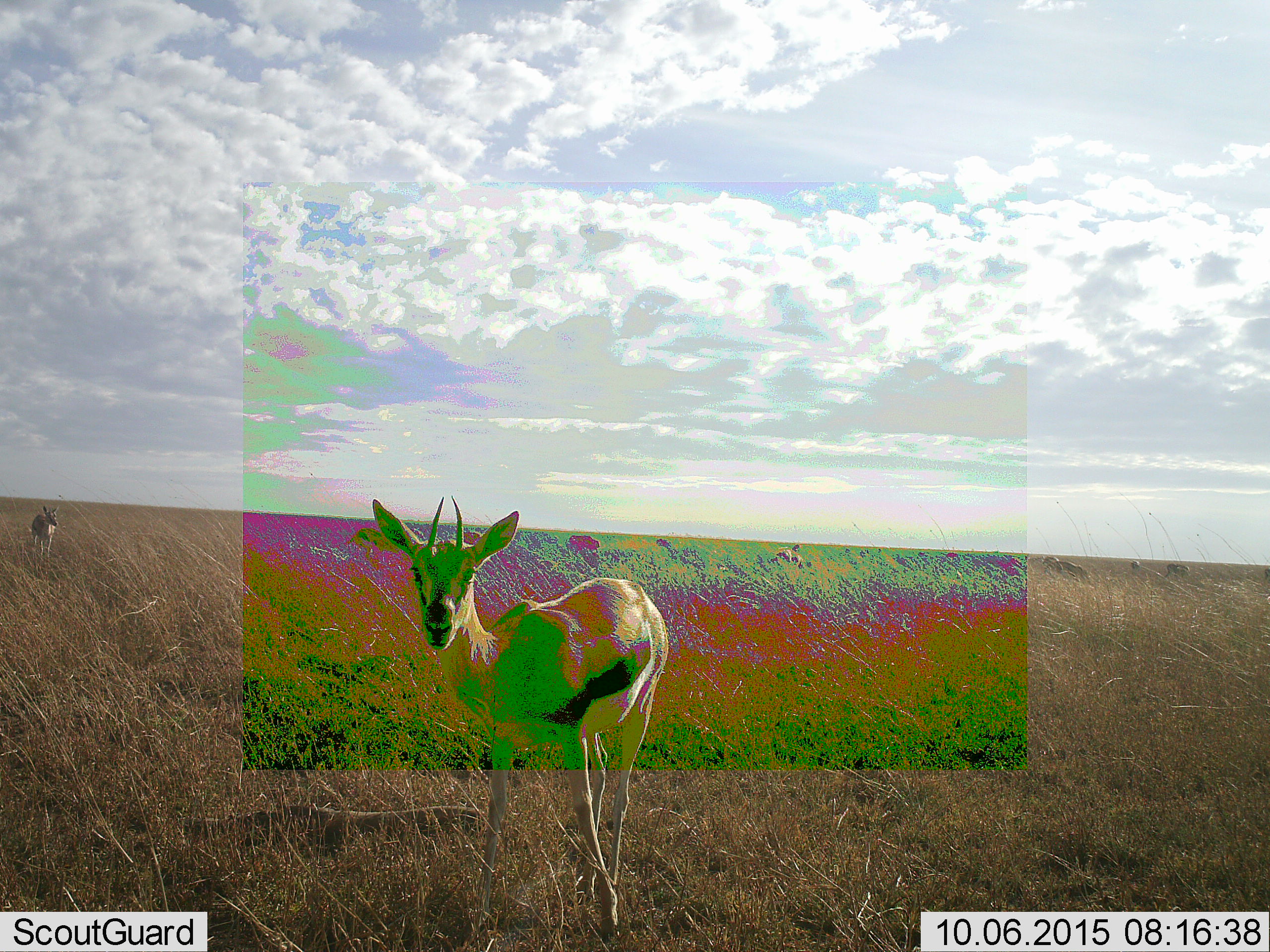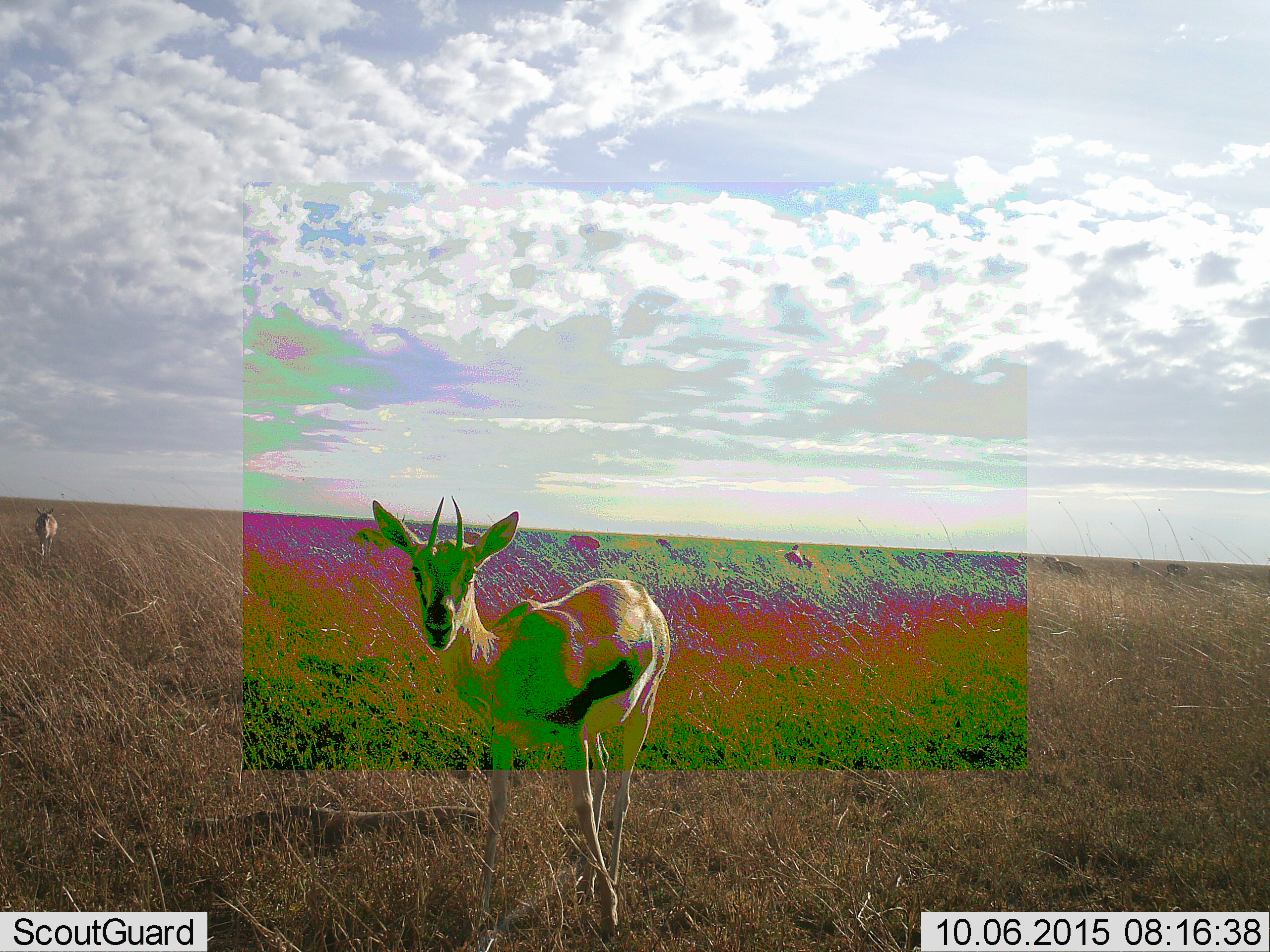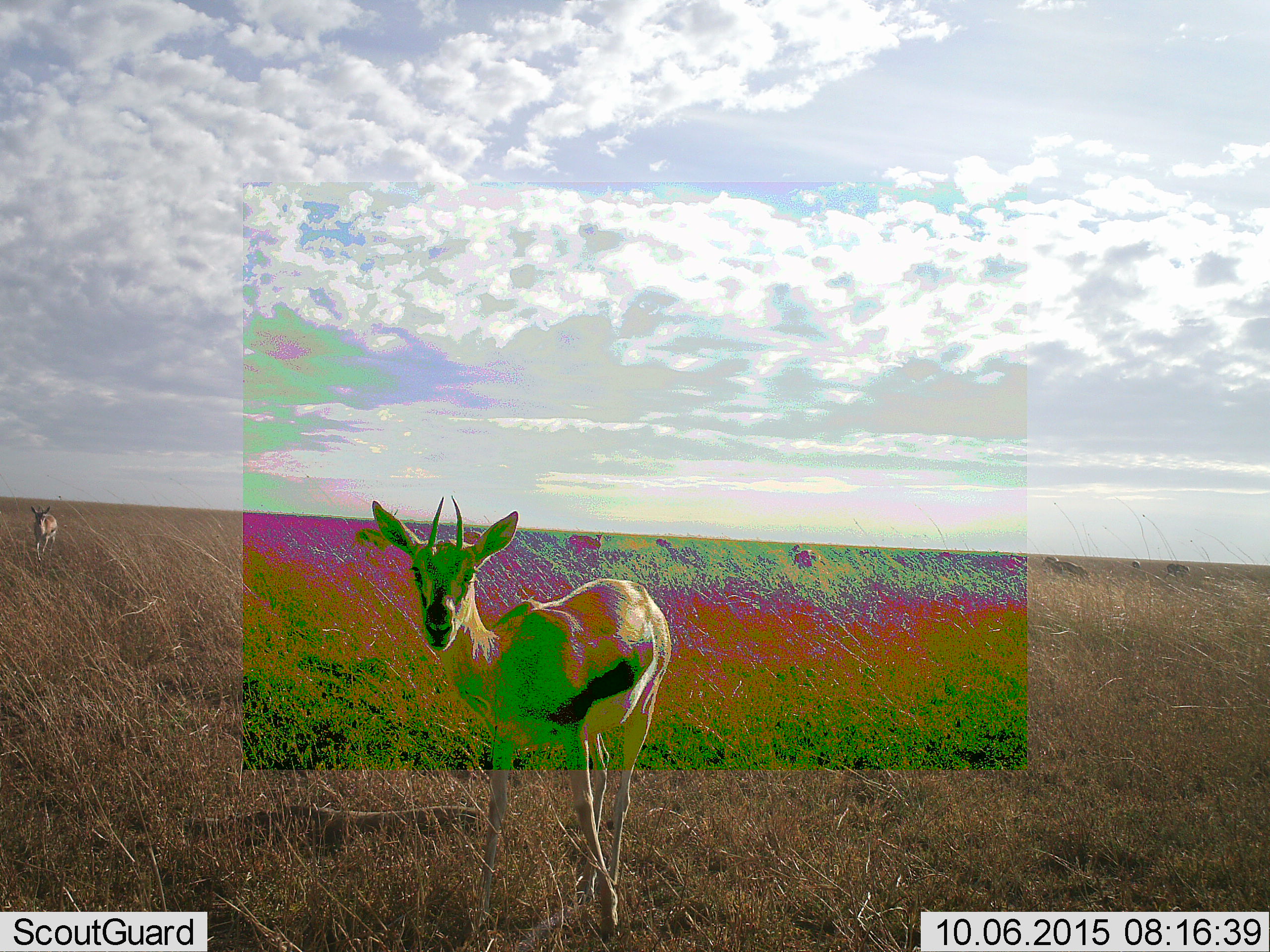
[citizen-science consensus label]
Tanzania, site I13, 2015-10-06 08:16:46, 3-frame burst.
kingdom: Animalia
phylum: Chordata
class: Mammalia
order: Artiodactyla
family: Bovidae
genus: Eudorcas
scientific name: Eudorcas thomsonii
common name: thomson's gazelle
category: gazellethomsons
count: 3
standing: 100%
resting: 0%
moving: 10%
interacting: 0%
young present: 0%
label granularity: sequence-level